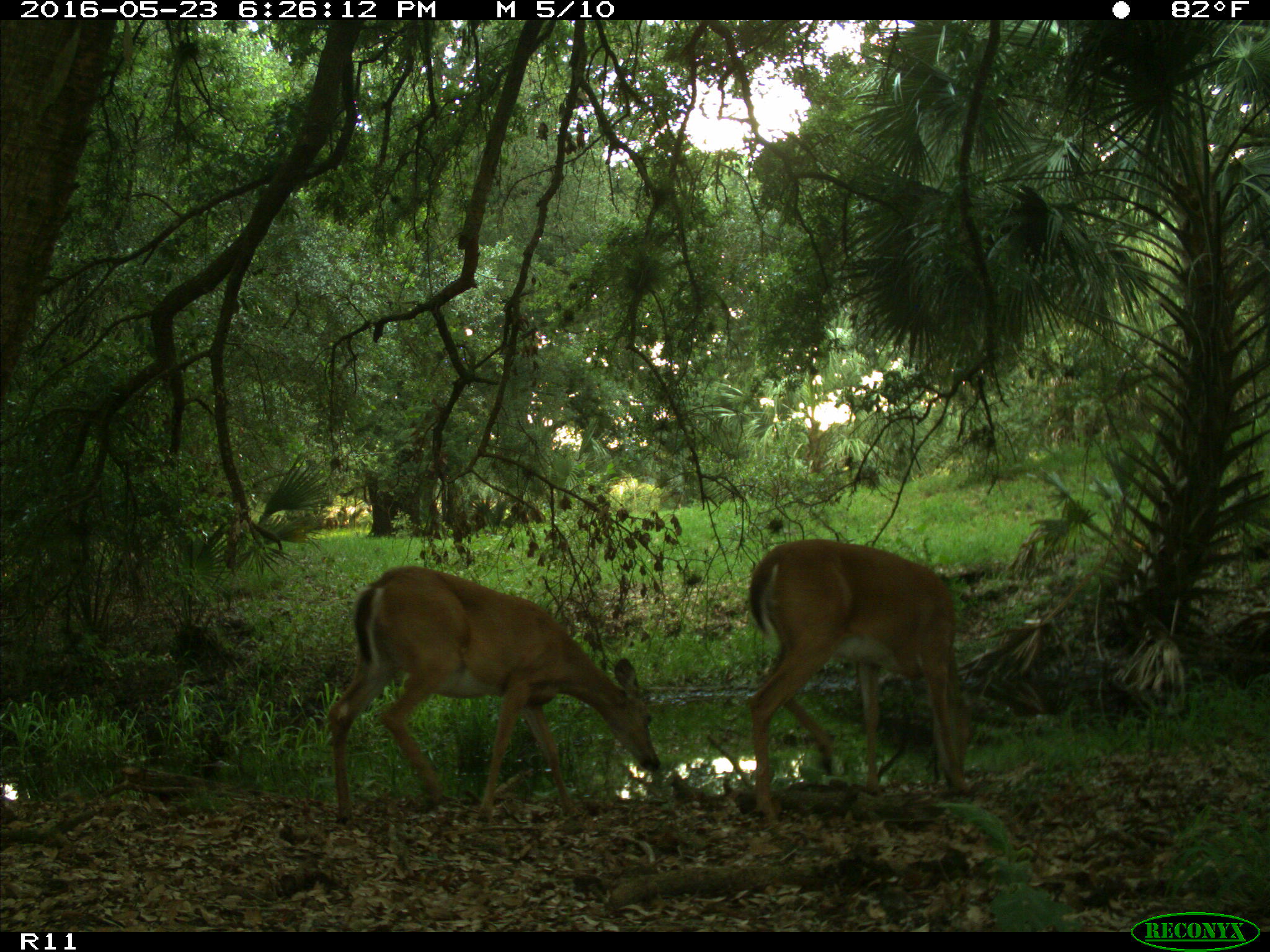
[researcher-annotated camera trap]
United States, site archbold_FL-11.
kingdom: Animalia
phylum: Chordata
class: Mammalia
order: Artiodactyla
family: Cervidae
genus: Odocoileus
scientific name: Odocoileus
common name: deer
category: unidentified deer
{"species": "unidentified deer (deer) (Odocoileus)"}